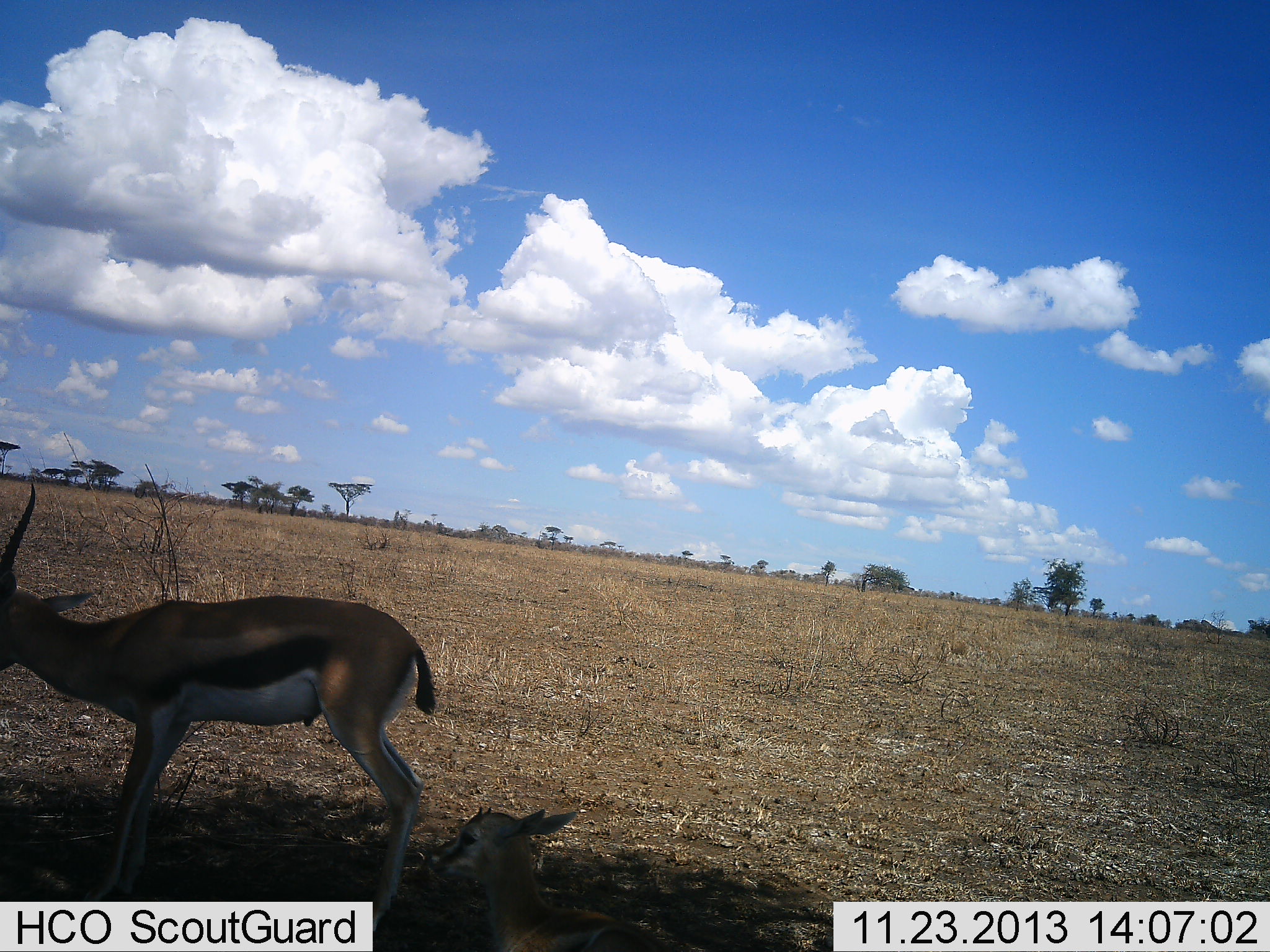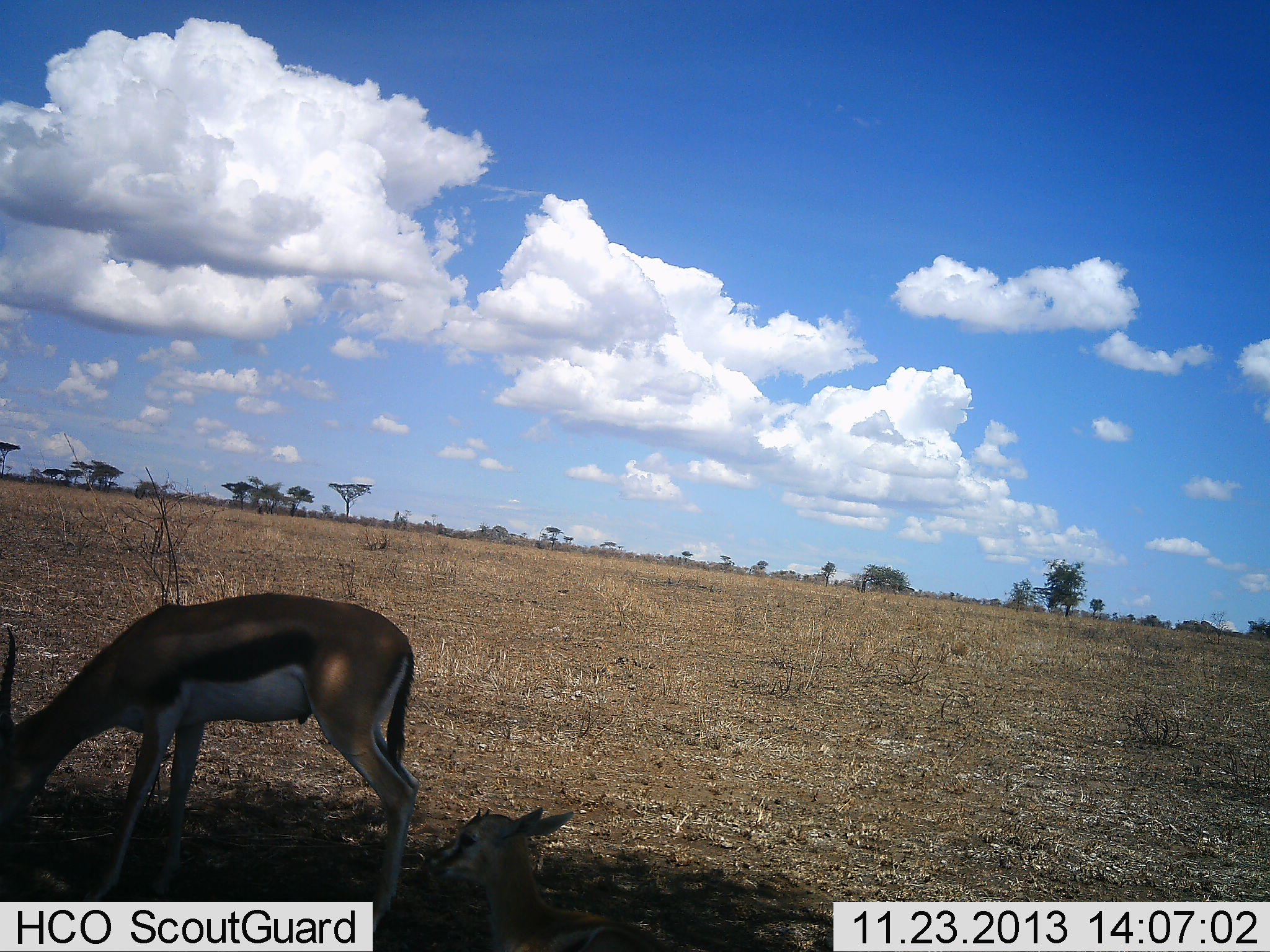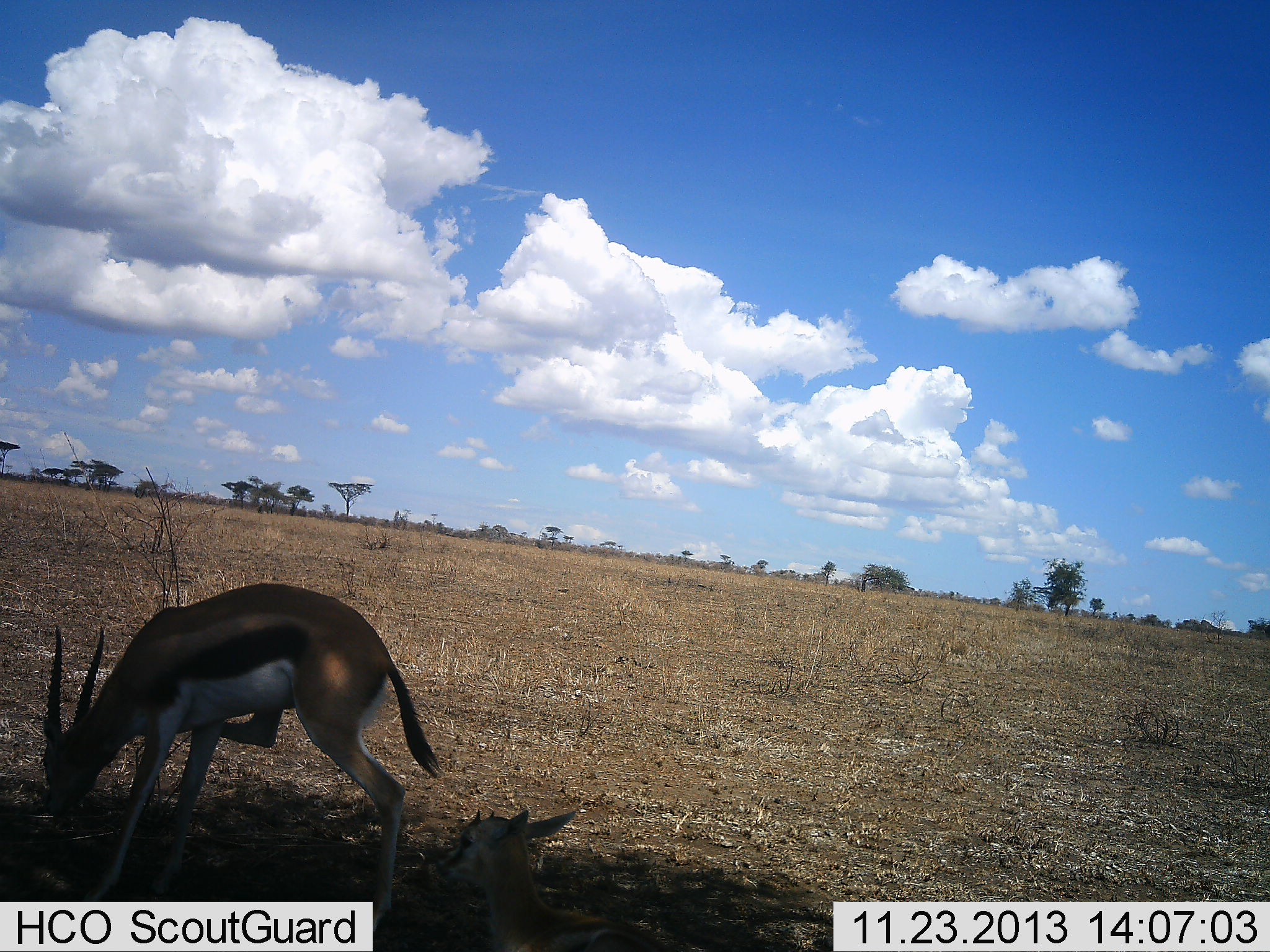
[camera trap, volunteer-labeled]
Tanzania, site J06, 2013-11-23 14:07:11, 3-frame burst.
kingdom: Animalia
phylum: Chordata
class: Mammalia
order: Artiodactyla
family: Bovidae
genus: Eudorcas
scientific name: Eudorcas thomsonii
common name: thomson's gazelle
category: gazellethomsons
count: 2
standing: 40%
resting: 90%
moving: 0%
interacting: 0%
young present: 20%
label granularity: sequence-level